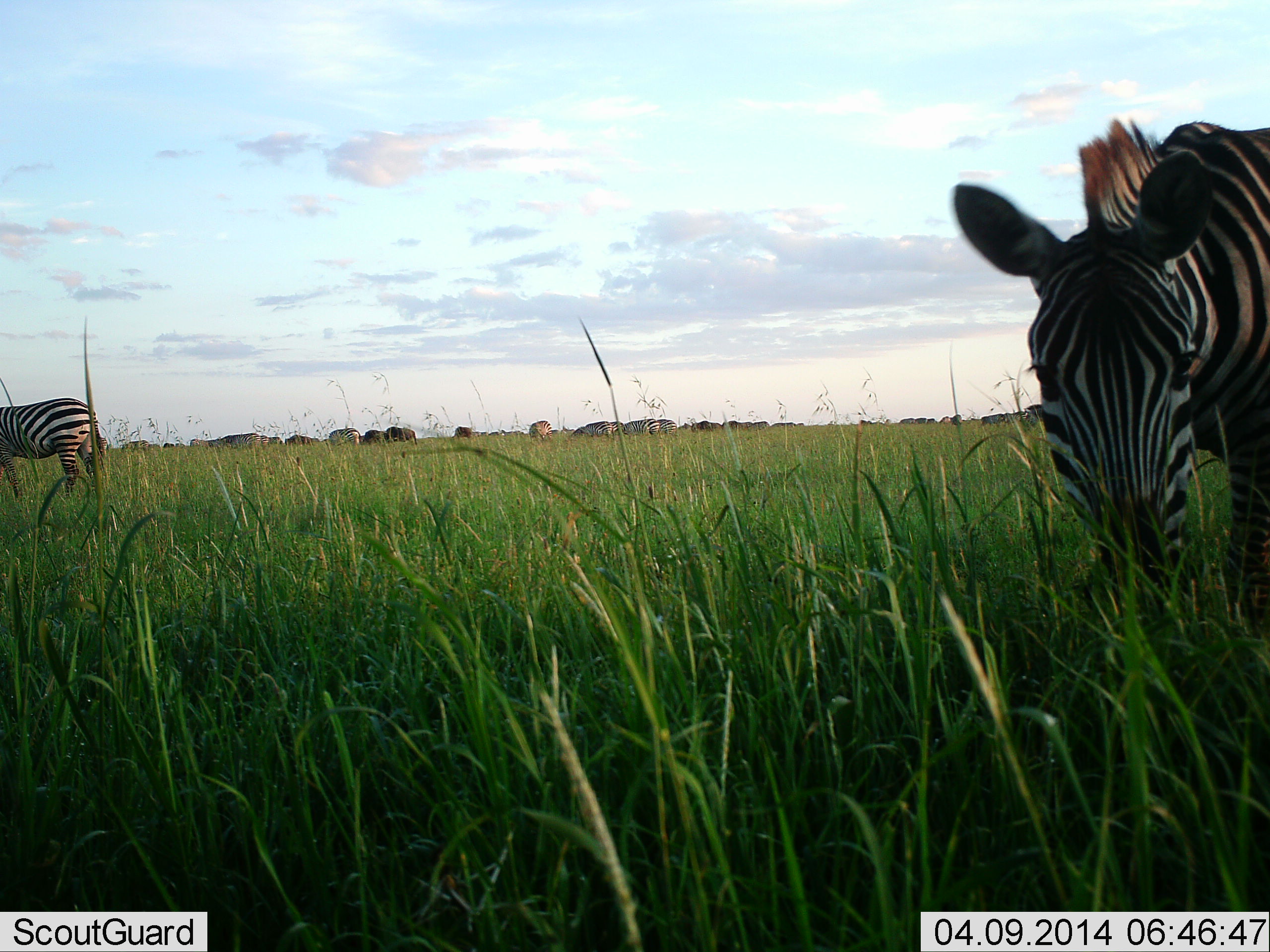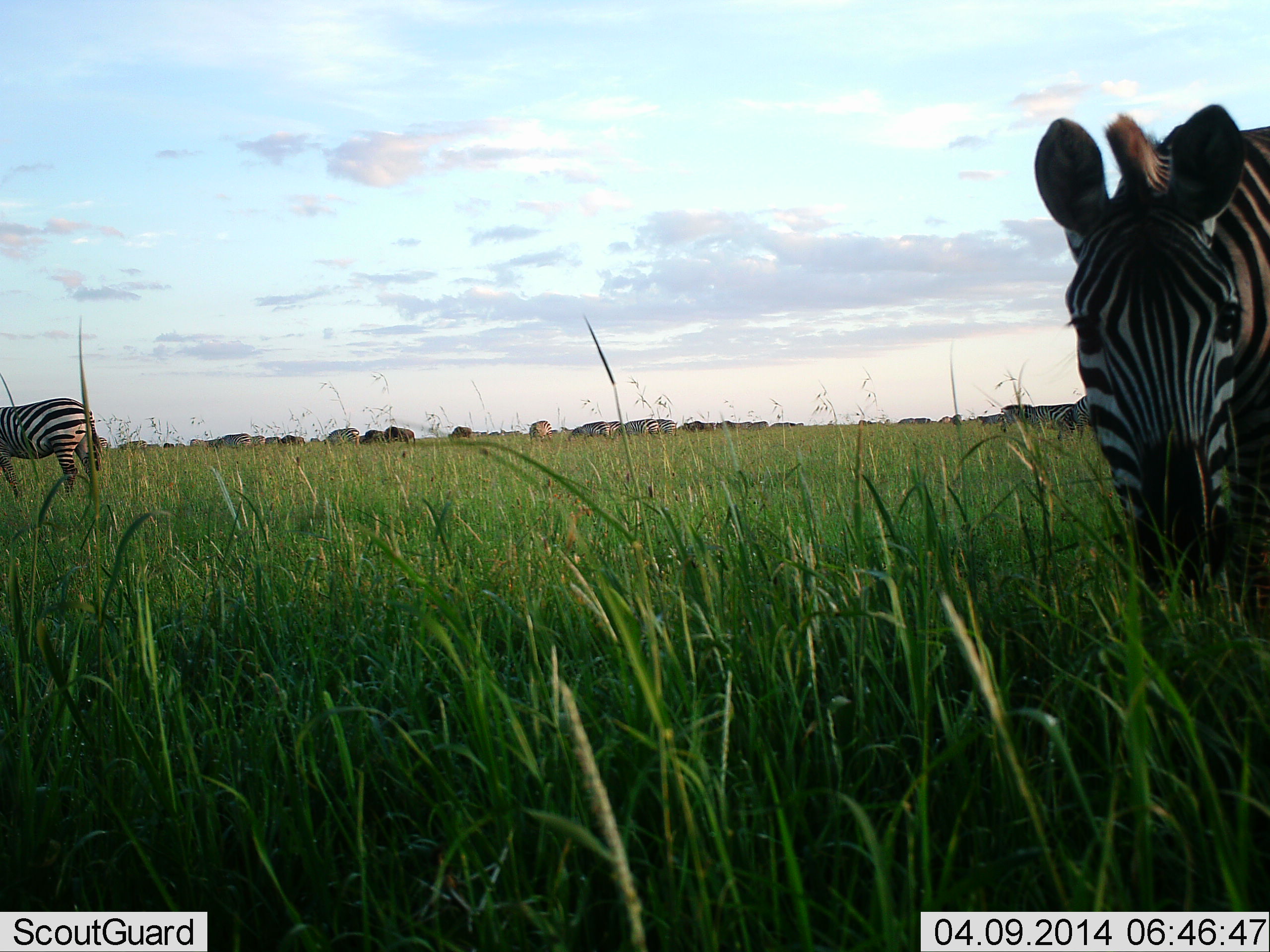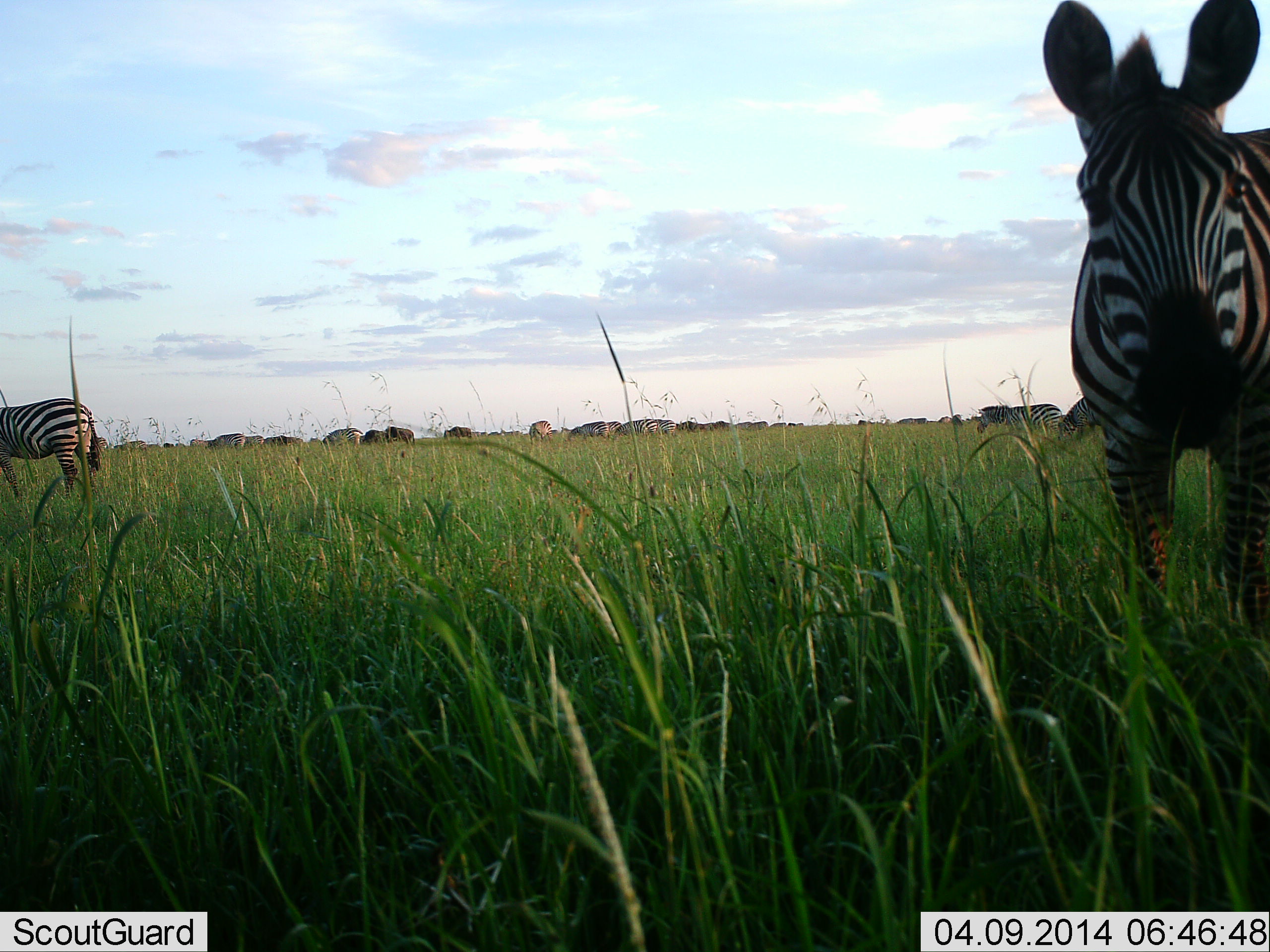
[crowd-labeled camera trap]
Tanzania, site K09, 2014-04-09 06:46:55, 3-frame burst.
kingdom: Animalia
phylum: Chordata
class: Mammalia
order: Perissodactyla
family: Equidae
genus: Equus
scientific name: Equus quagga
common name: plains zebra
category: zebra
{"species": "zebra (plains zebra) (Equus quagga)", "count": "2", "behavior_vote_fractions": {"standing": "58%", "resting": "0%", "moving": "8%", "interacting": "0%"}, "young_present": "0%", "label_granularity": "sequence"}